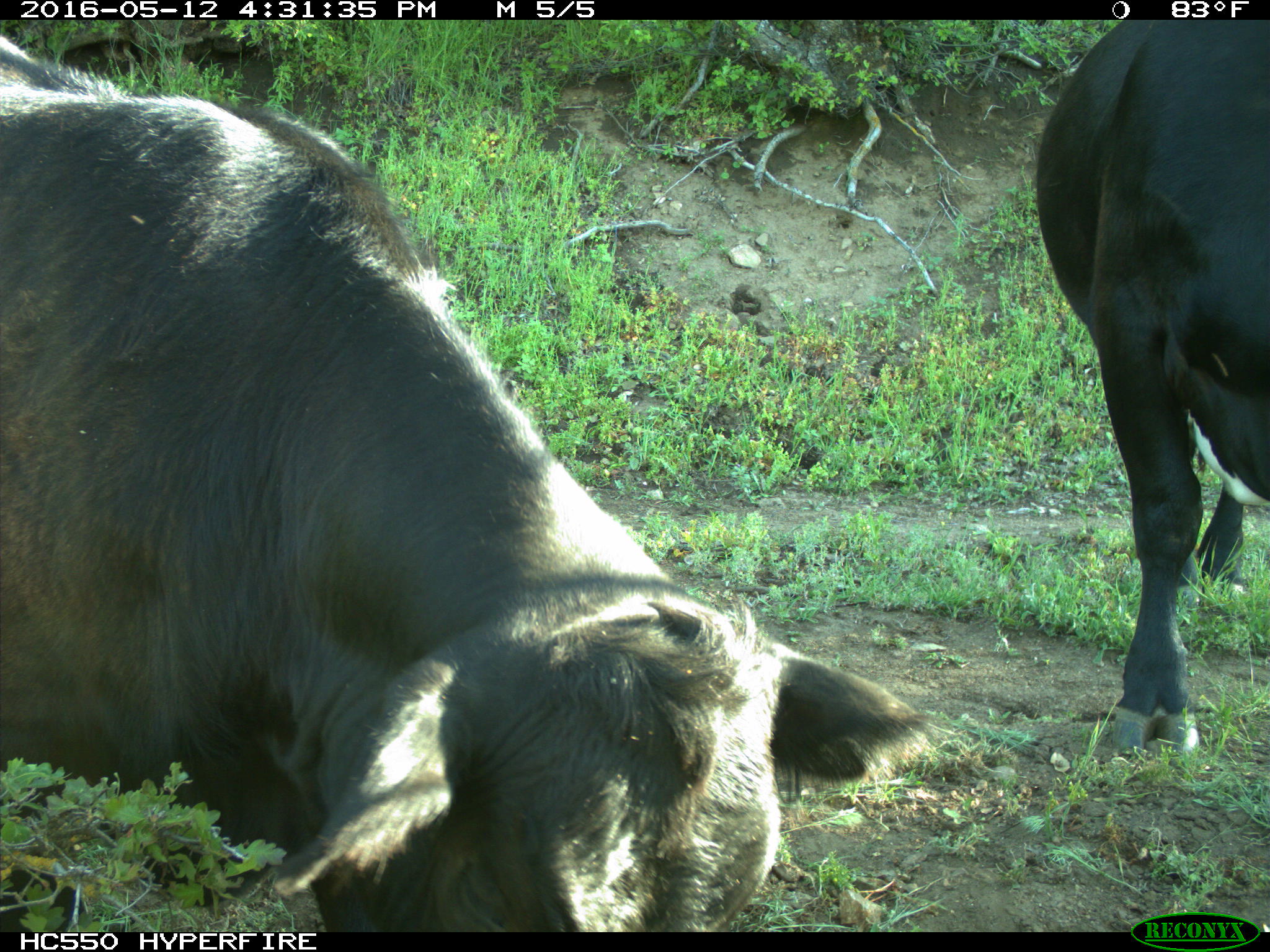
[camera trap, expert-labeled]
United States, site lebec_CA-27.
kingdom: Animalia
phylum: Chordata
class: Mammalia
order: Artiodactyla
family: Bovidae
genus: Bos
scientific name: Bos taurus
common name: domestic cow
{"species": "Bos taurus (domestic cow)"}